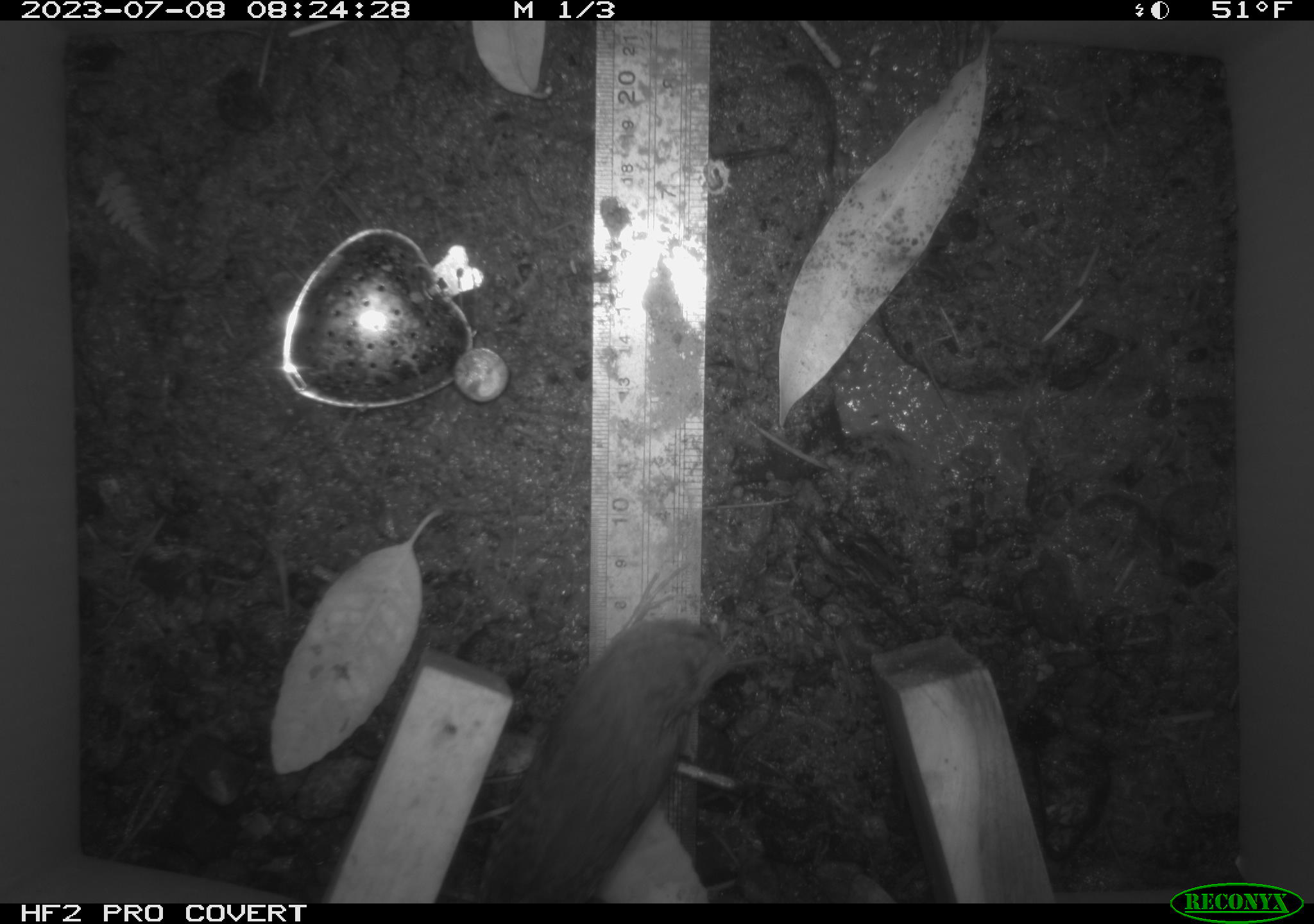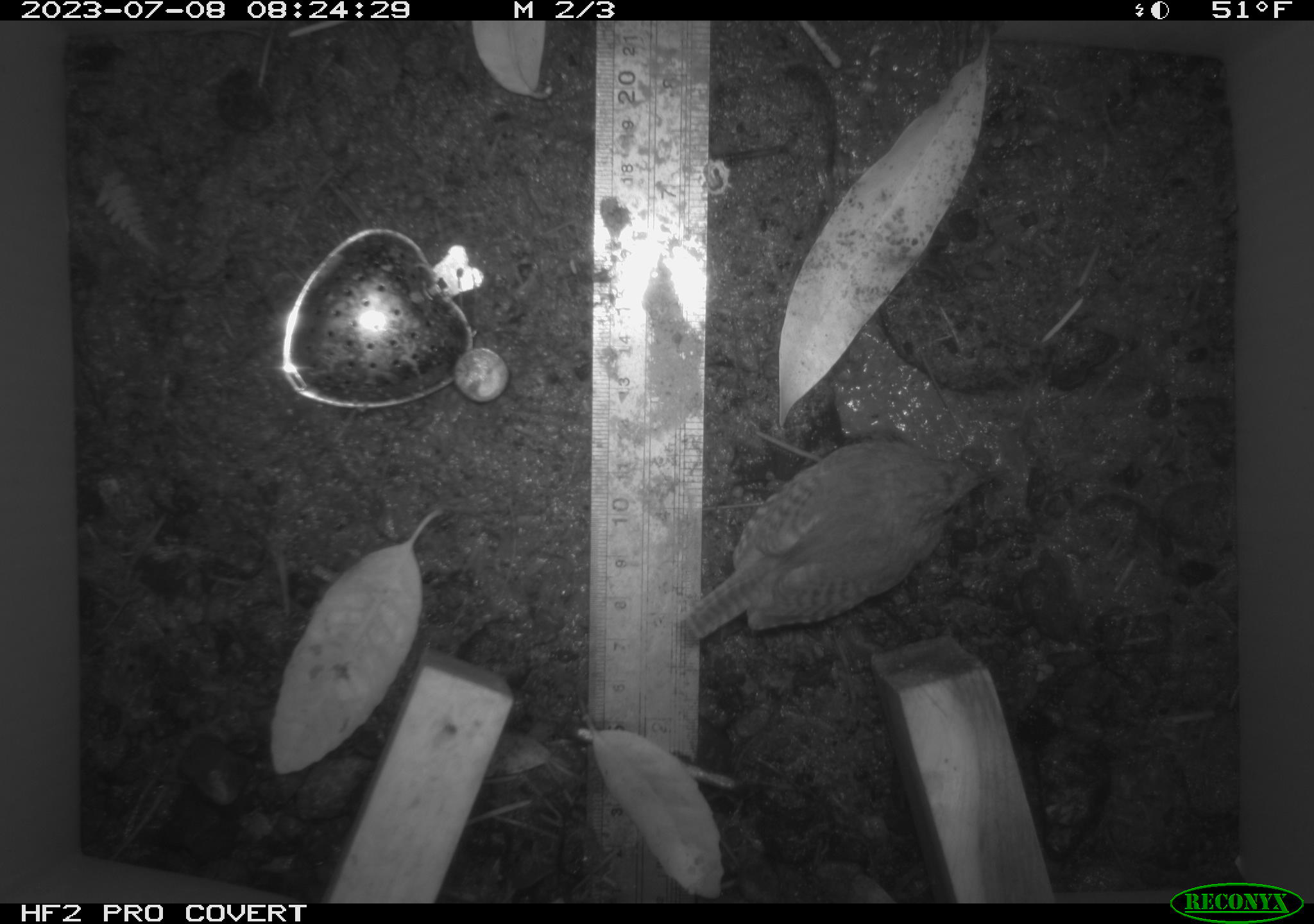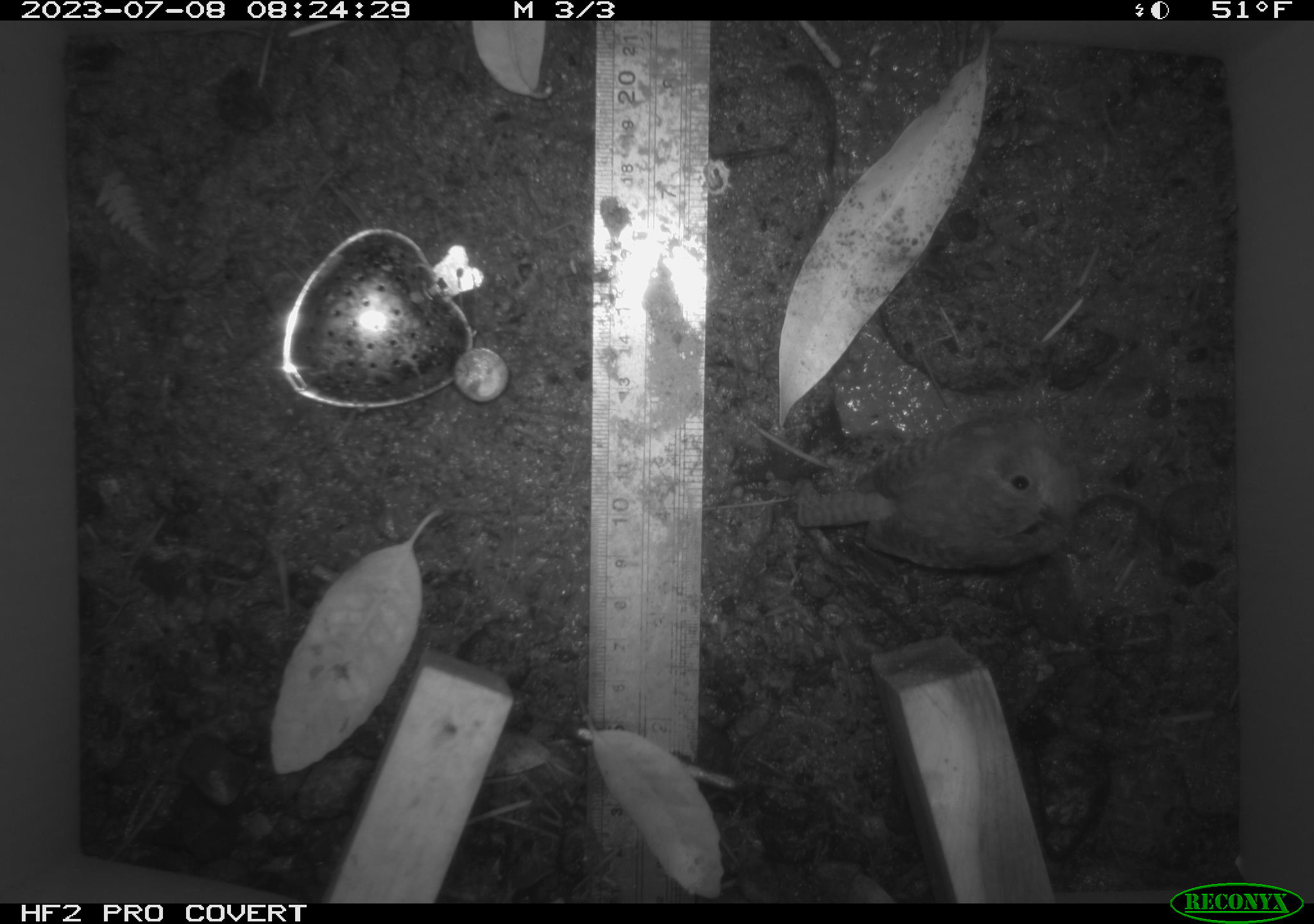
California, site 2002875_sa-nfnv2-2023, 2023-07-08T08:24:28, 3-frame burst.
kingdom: Animalia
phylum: Chordata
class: Aves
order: Passeriformes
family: Troglodytidae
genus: Troglodytes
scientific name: Troglodytes pacificus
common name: pacific wren